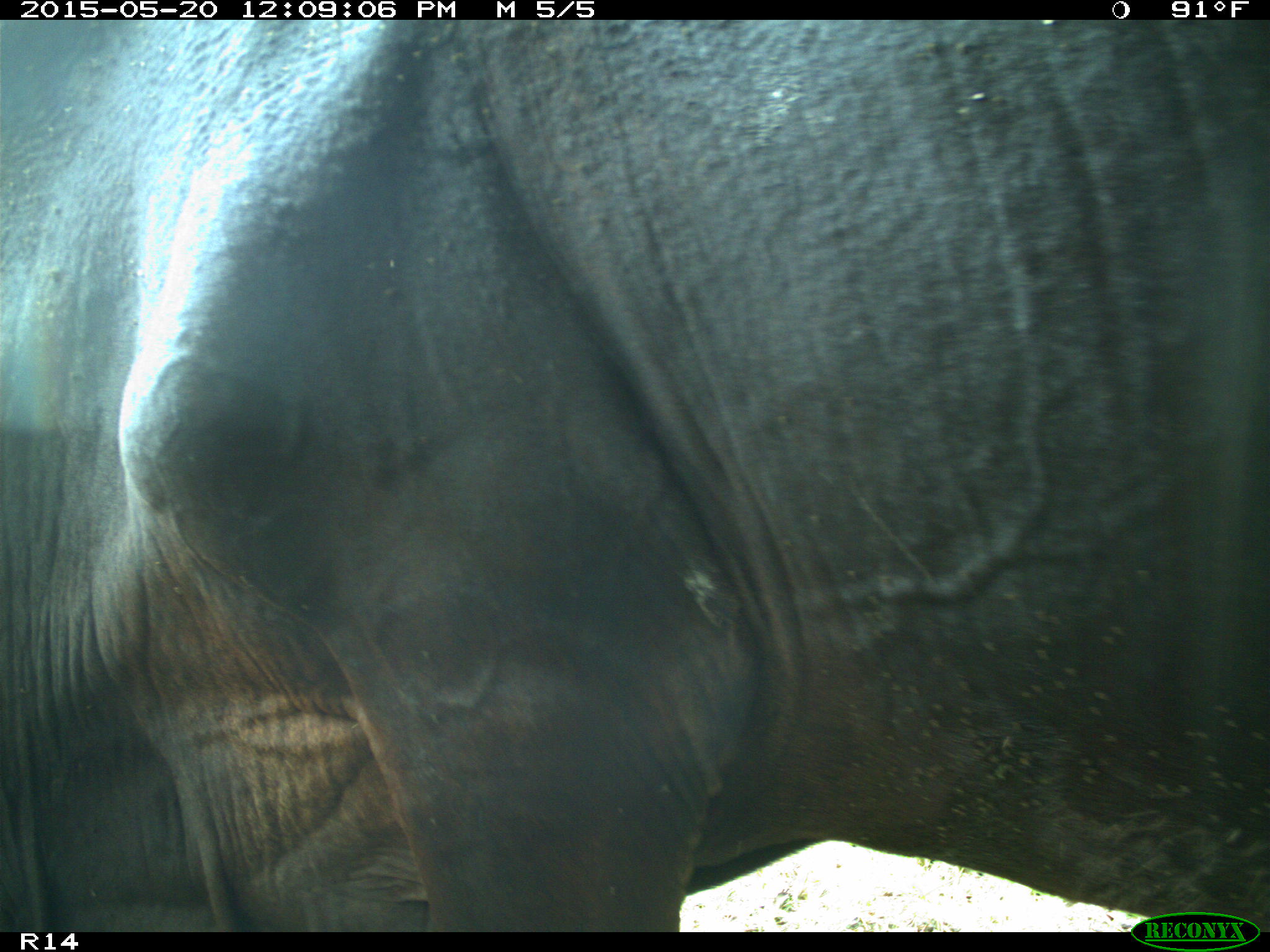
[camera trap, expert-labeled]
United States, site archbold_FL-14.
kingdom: Animalia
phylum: Chordata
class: Mammalia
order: Artiodactyla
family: Bovidae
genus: Bos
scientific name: Bos taurus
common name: domestic cow